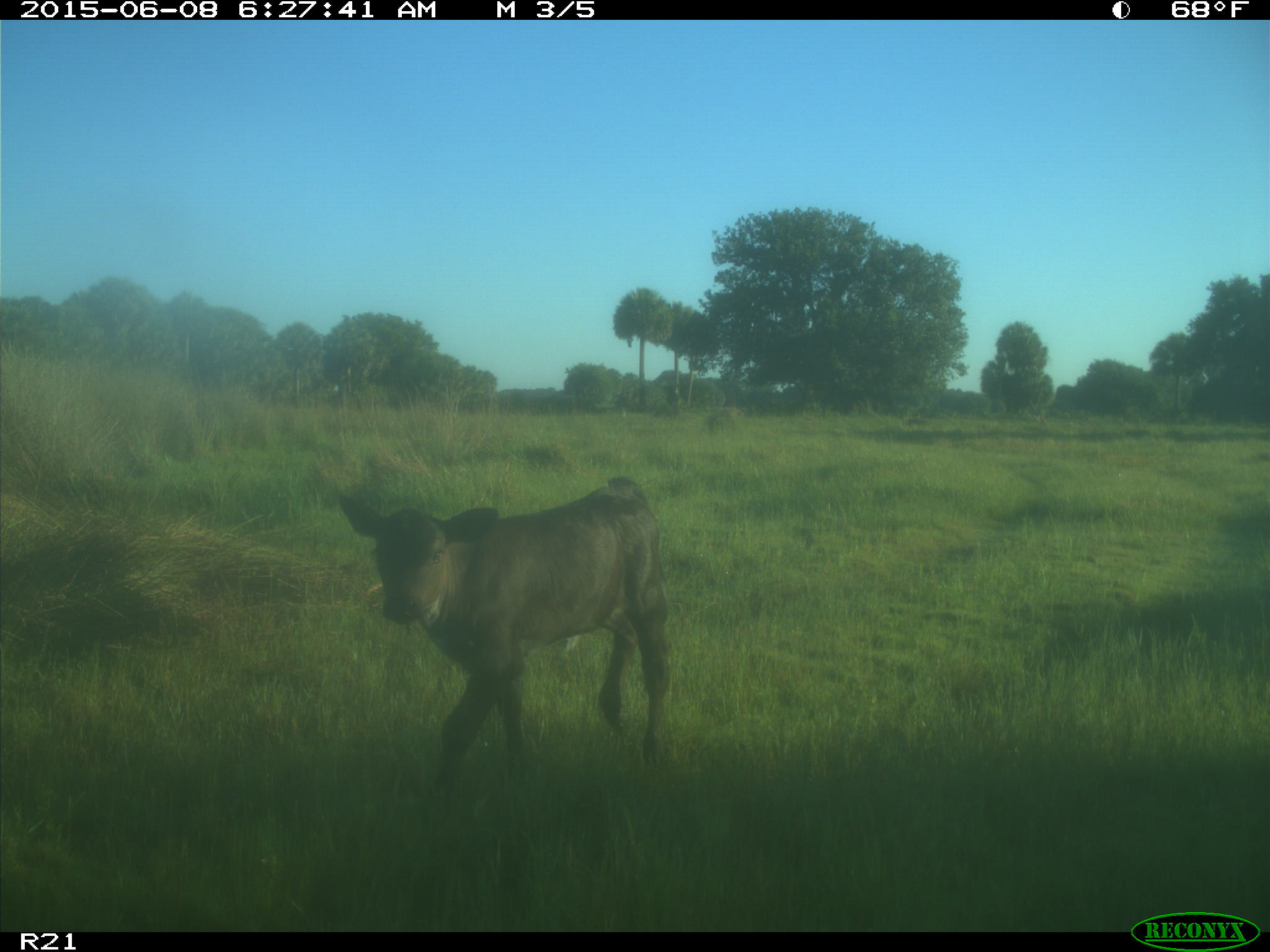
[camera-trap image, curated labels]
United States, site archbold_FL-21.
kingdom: Animalia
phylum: Chordata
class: Mammalia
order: Artiodactyla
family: Bovidae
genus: Bos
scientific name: Bos taurus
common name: domestic cow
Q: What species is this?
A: Bos taurus (domestic cow).